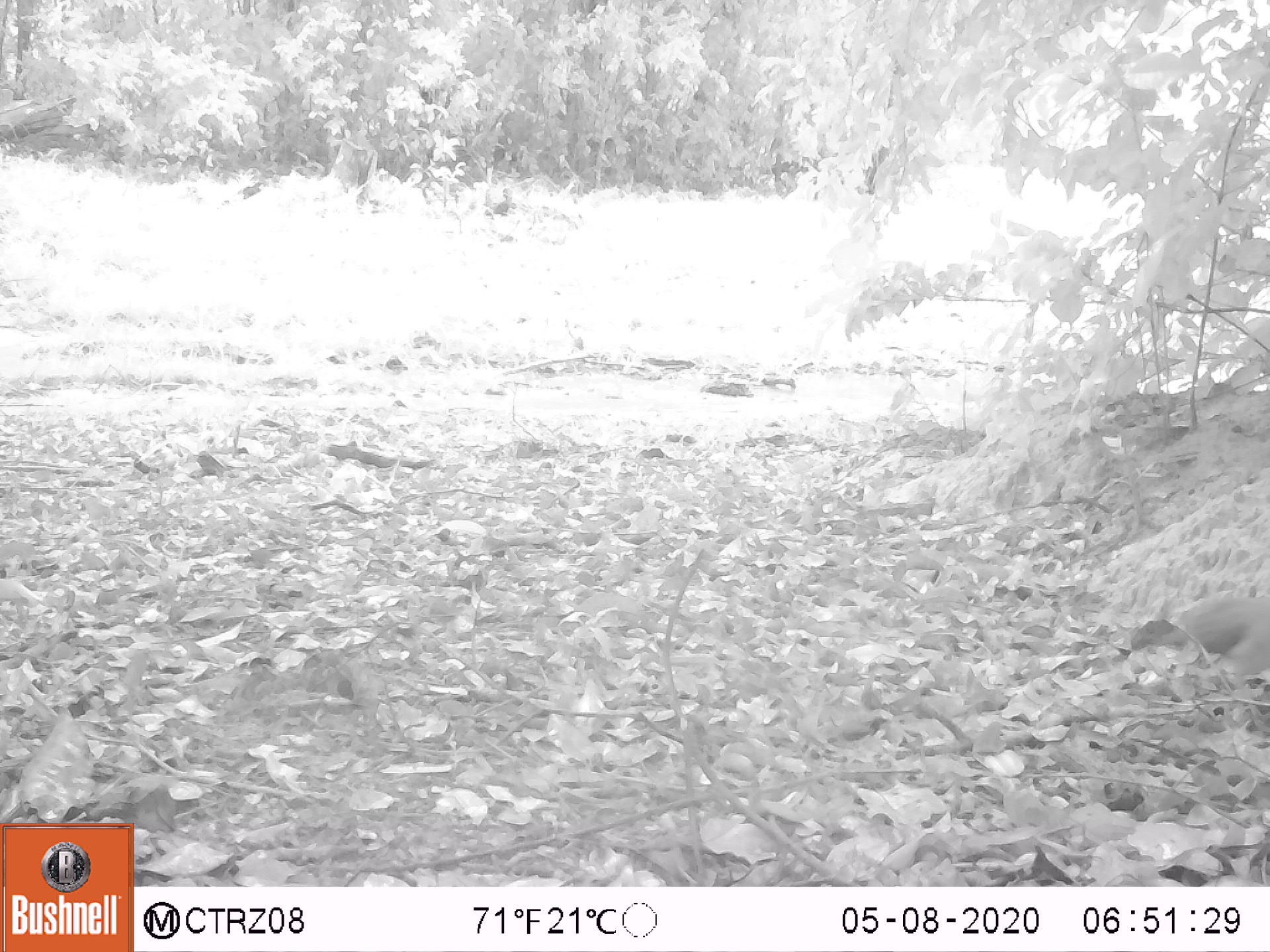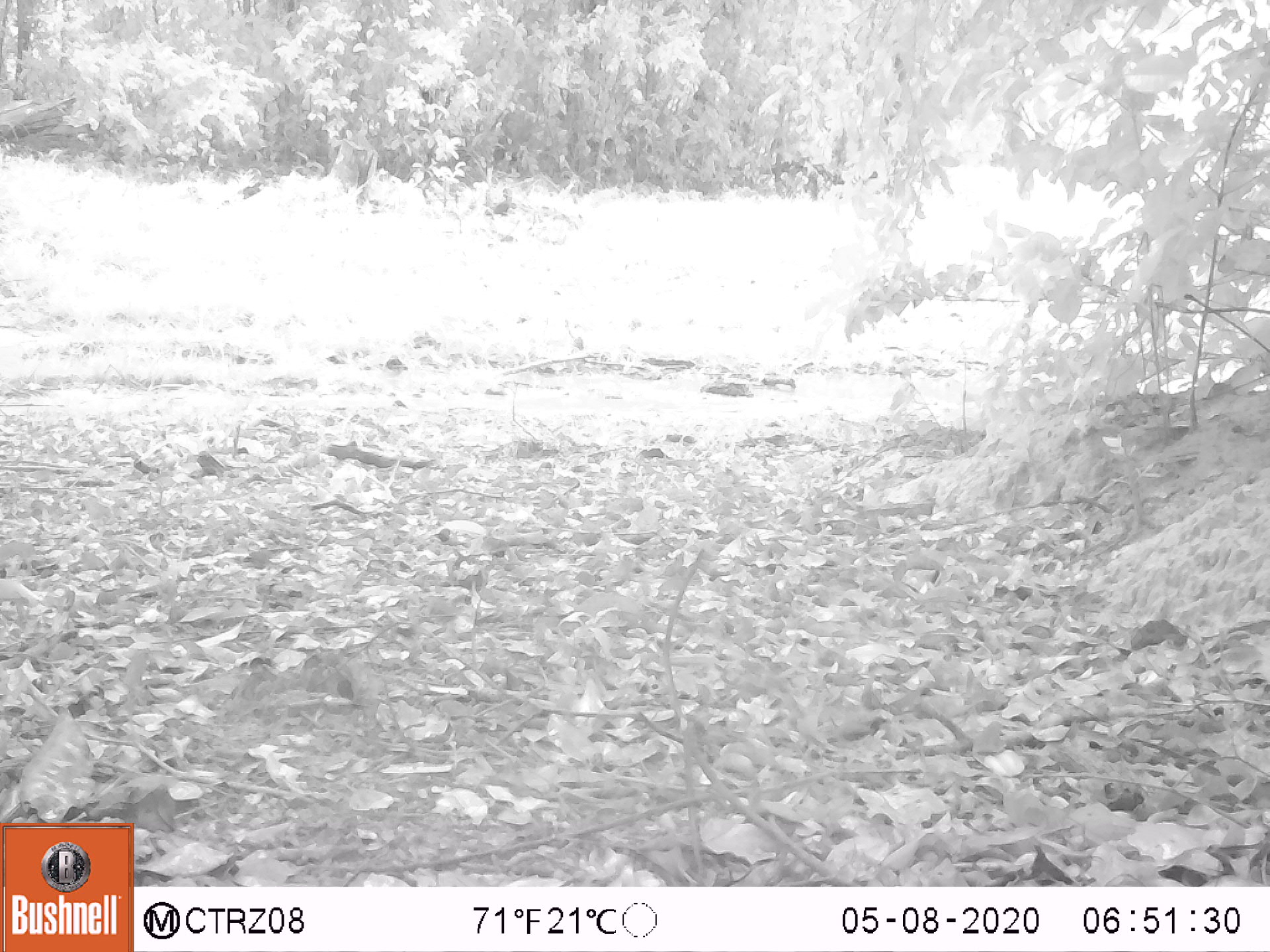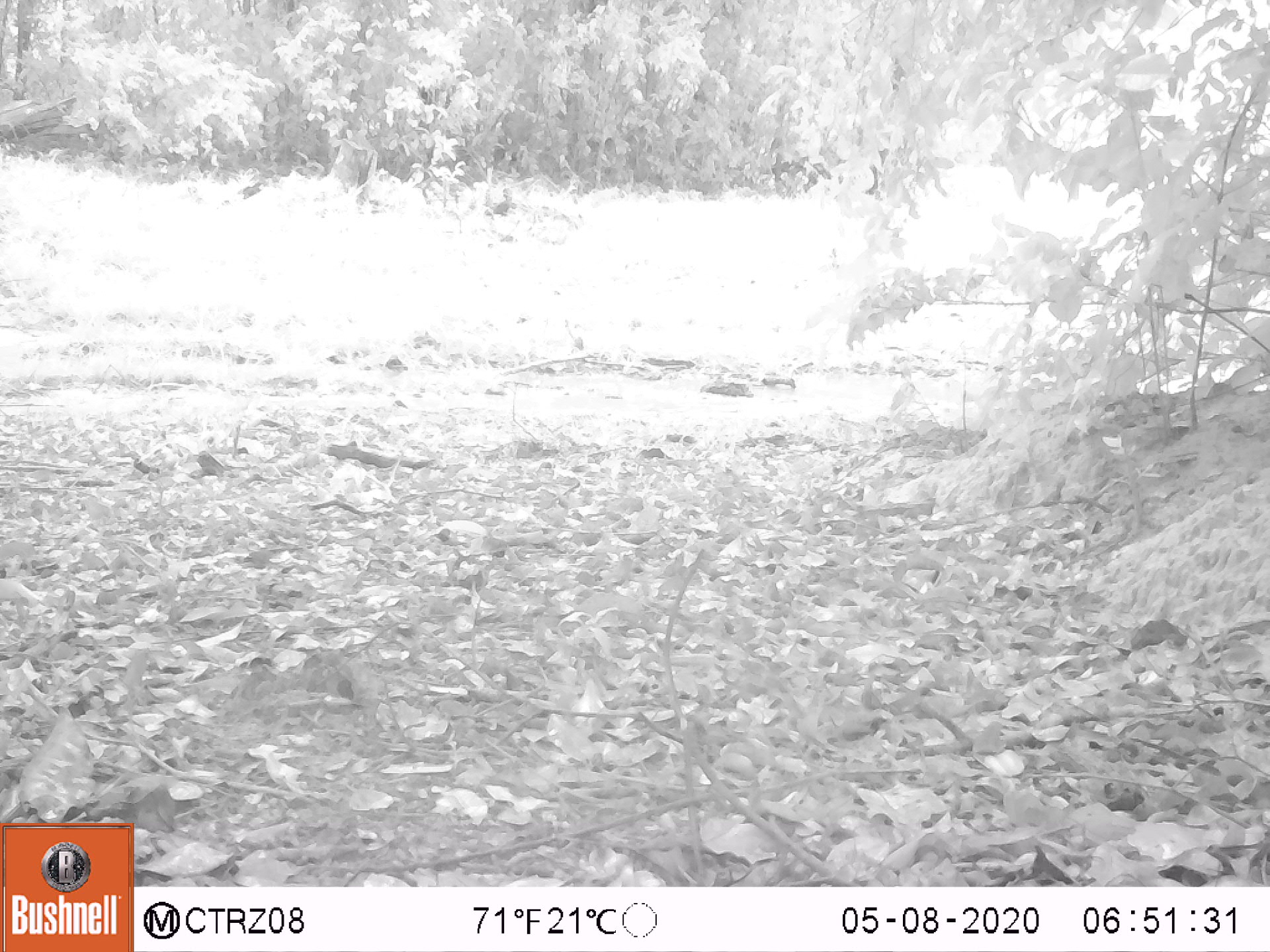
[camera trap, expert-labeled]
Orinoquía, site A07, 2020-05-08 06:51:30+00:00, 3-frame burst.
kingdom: Animalia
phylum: Chordata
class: Aves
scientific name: Aves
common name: bird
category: unknown bird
Unknown bird (bird) (Aves).